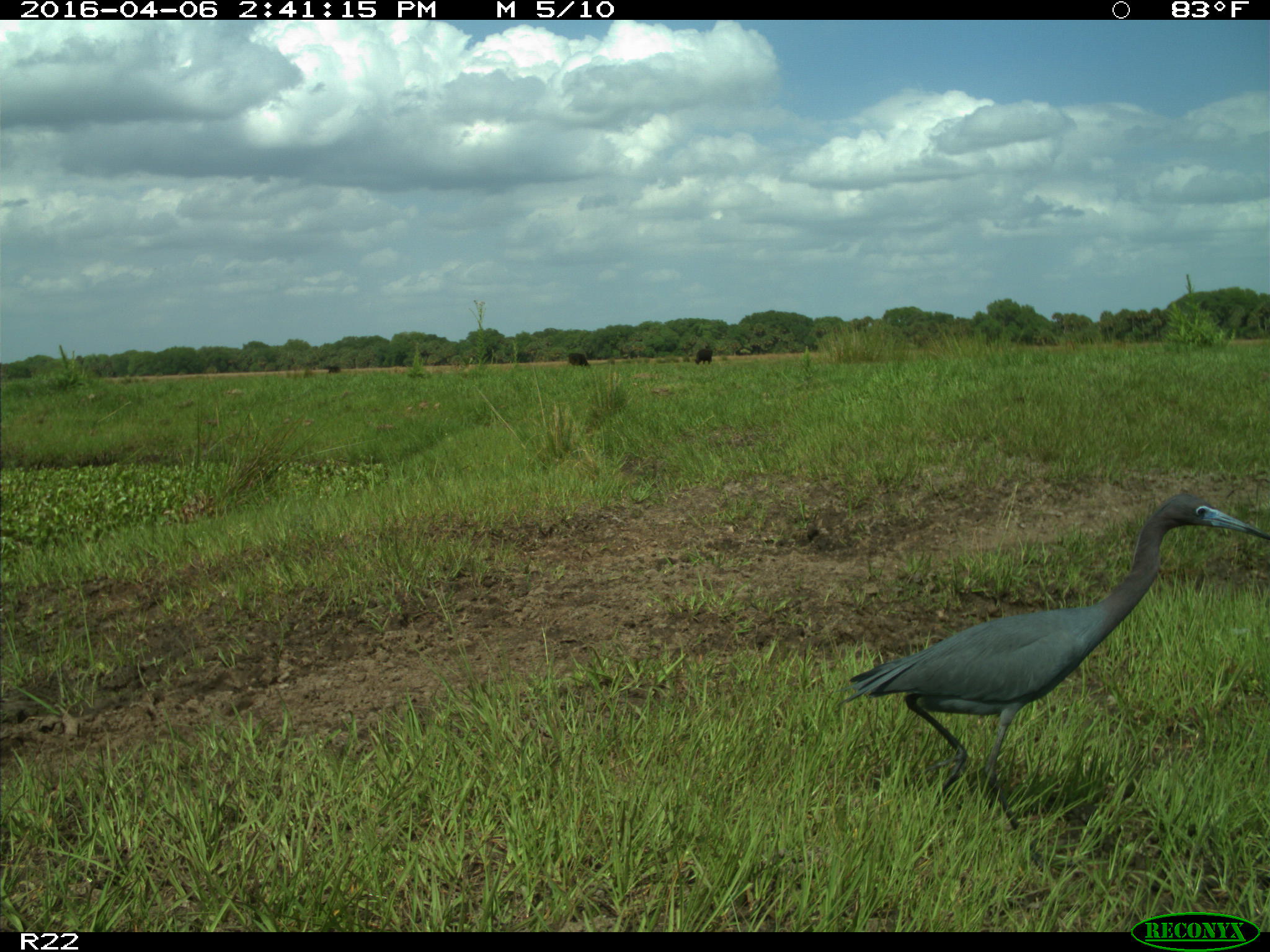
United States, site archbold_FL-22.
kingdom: Animalia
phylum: Chordata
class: Mammalia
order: Artiodactyla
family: Bovidae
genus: Bos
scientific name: Bos taurus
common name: domestic cow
Bos taurus (domestic cow).